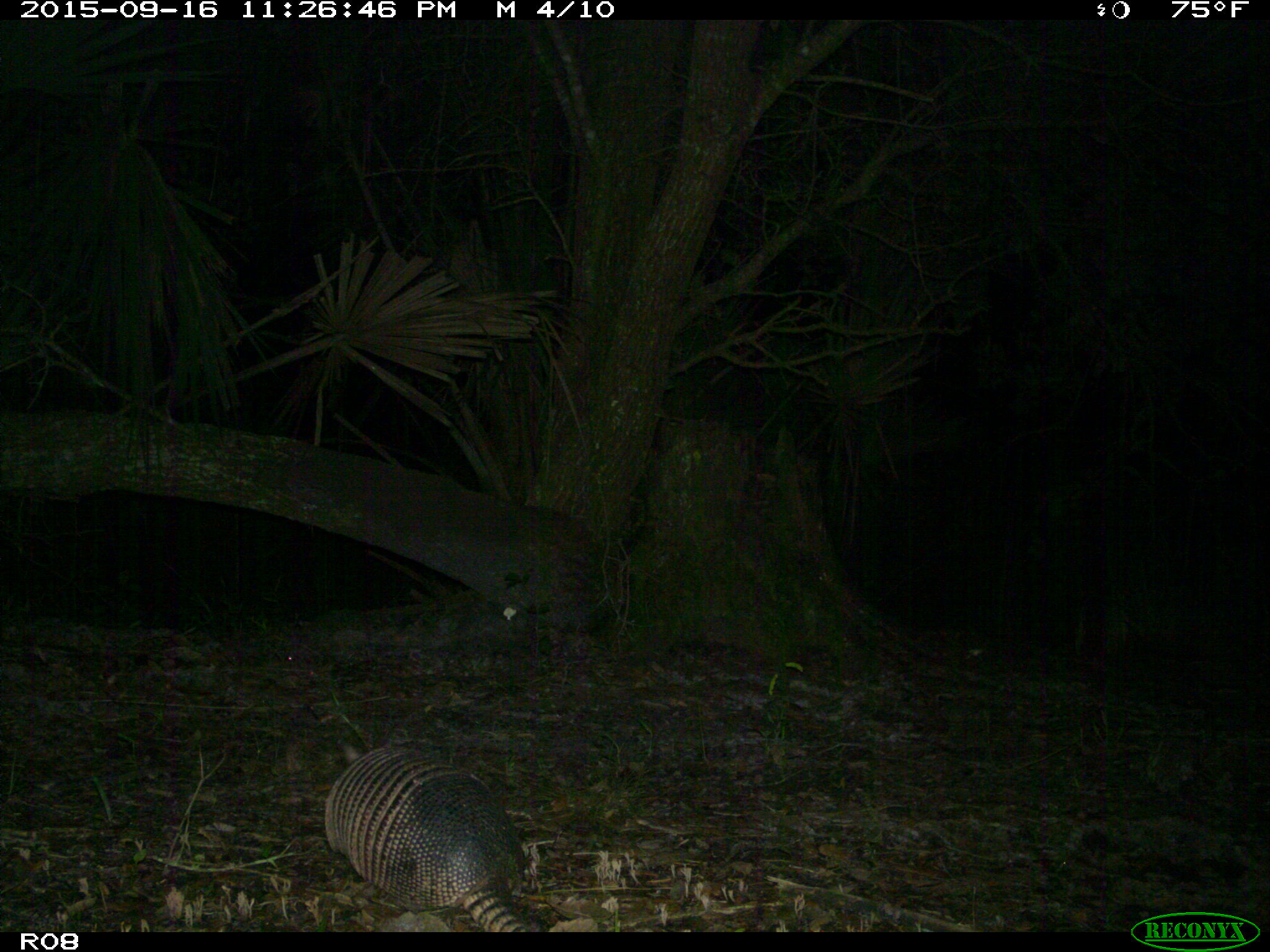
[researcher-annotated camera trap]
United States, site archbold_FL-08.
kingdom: Animalia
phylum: Chordata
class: Mammalia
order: Cingulata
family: Dasypodidae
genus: Dasypus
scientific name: Dasypus novemcinctus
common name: nine-banded armadillo